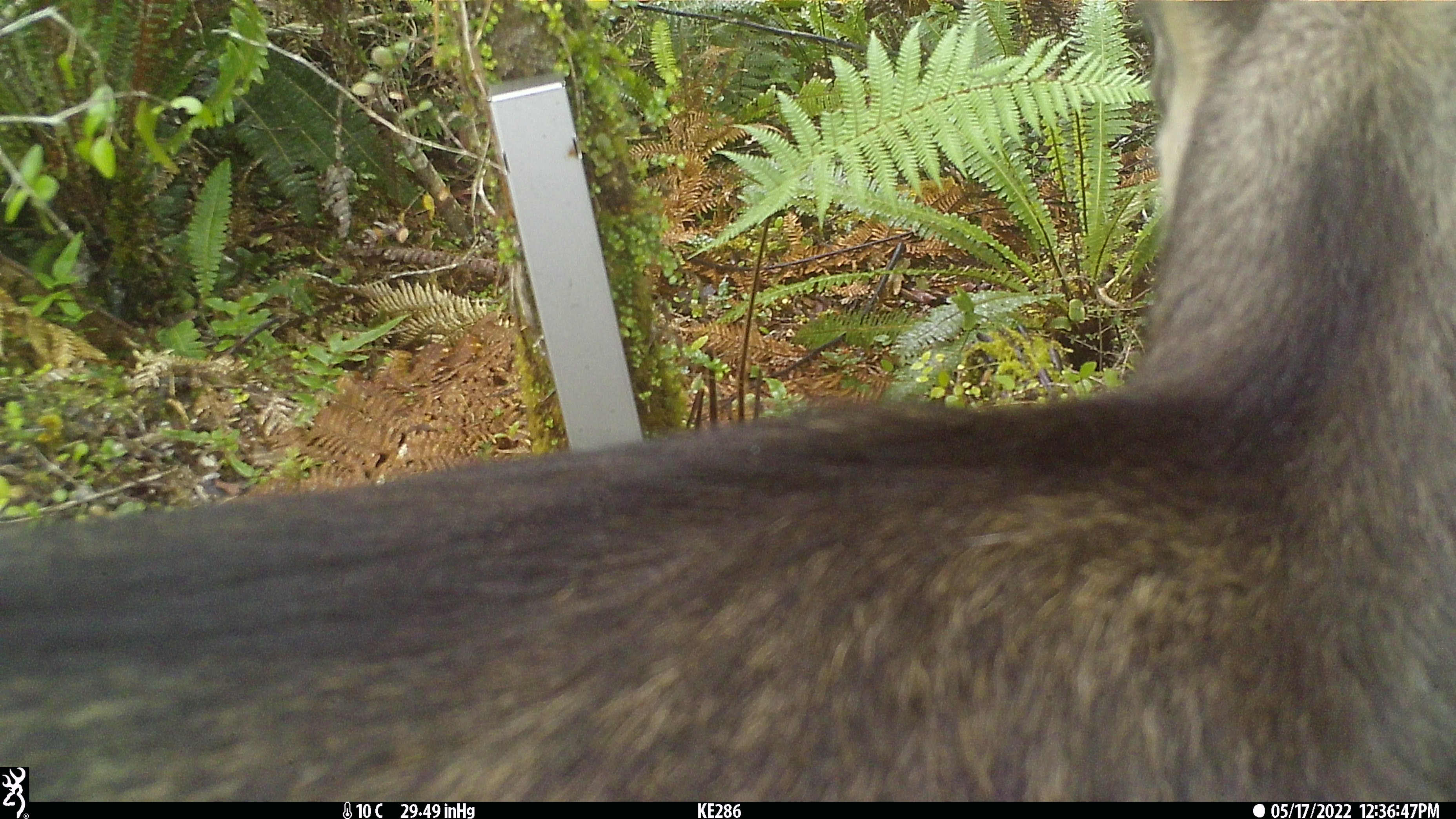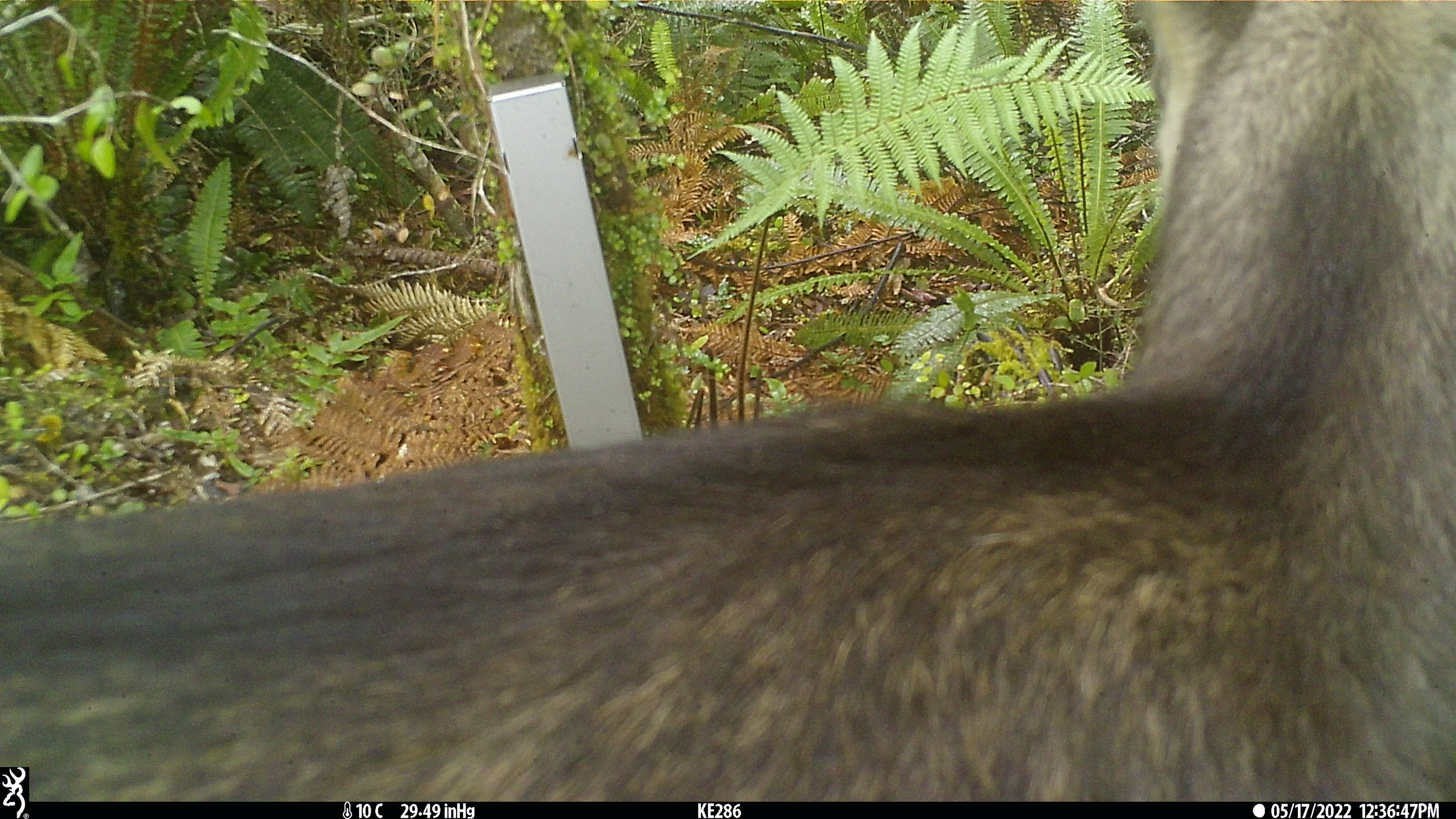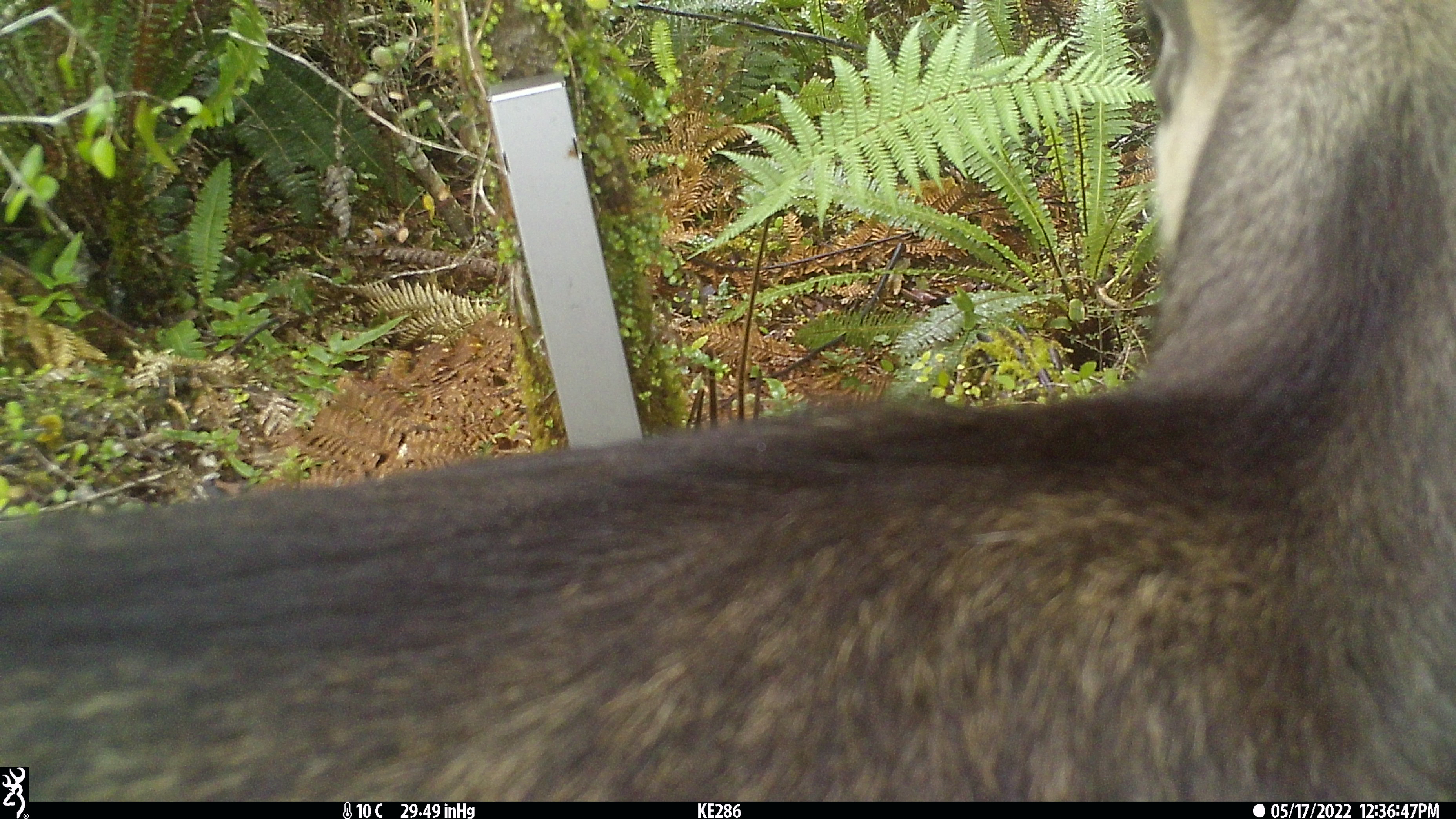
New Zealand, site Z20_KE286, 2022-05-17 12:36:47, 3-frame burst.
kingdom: Animalia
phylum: Chordata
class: Mammalia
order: Artiodactyla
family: Bovidae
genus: Rupicapra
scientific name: Rupicapra rupicapra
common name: alpine chamois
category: chamois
Chamois (alpine chamois) (Rupicapra rupicapra).